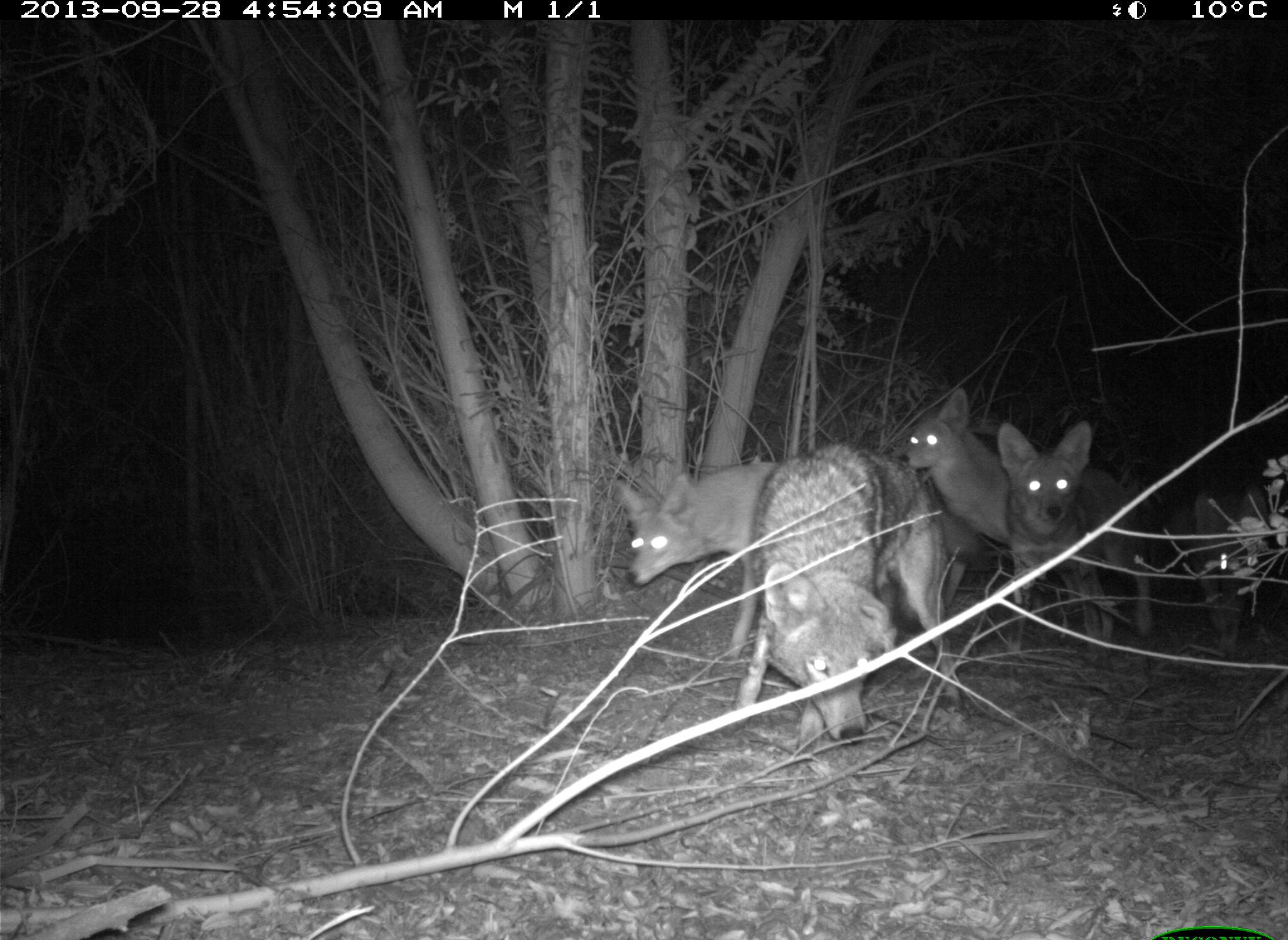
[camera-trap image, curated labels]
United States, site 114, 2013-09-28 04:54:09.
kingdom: Animalia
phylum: Chordata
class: Mammalia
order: Carnivora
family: Canidae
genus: Canis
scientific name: Canis latrans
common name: coyote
Coyote (Canis latrans).